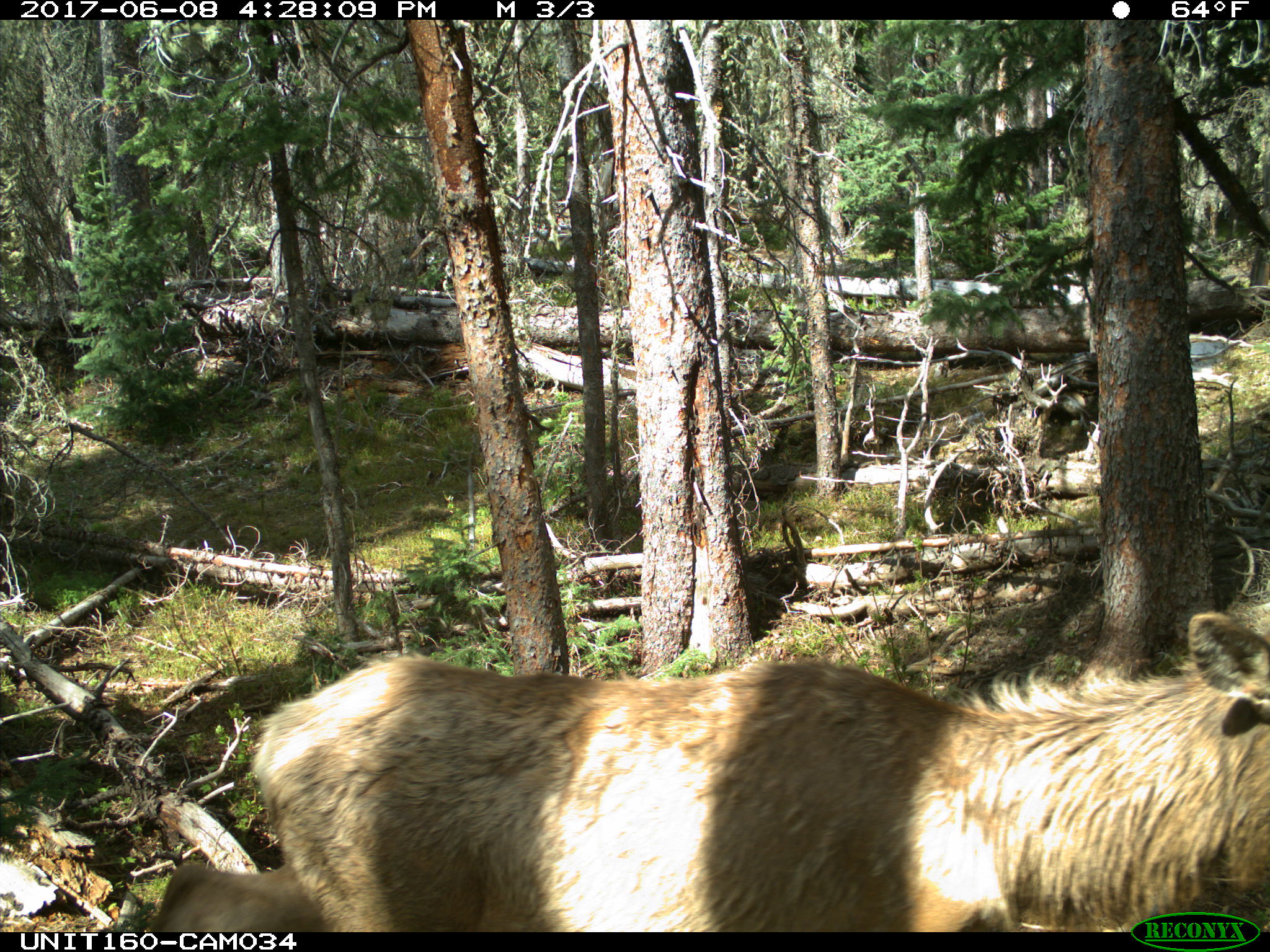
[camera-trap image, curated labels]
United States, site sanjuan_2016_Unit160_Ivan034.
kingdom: Animalia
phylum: Chordata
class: Mammalia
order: Artiodactyla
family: Cervidae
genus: Cervus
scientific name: Cervus elaphus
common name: red deer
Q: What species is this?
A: Cervus elaphus (red deer).